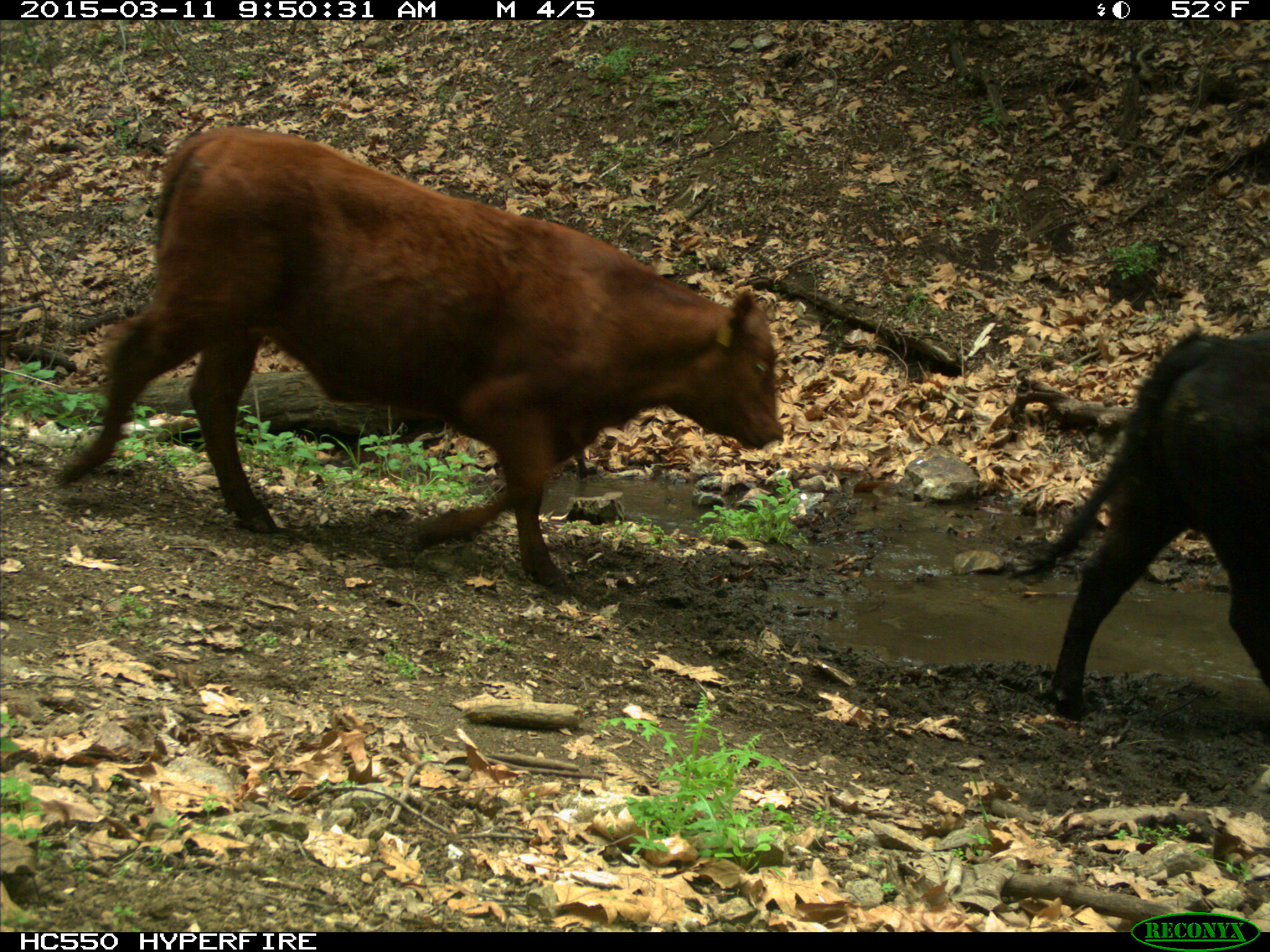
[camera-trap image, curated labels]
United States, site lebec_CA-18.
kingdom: Animalia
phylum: Chordata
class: Mammalia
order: Artiodactyla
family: Bovidae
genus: Bos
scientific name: Bos taurus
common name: domestic cow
Bos taurus (domestic cow).